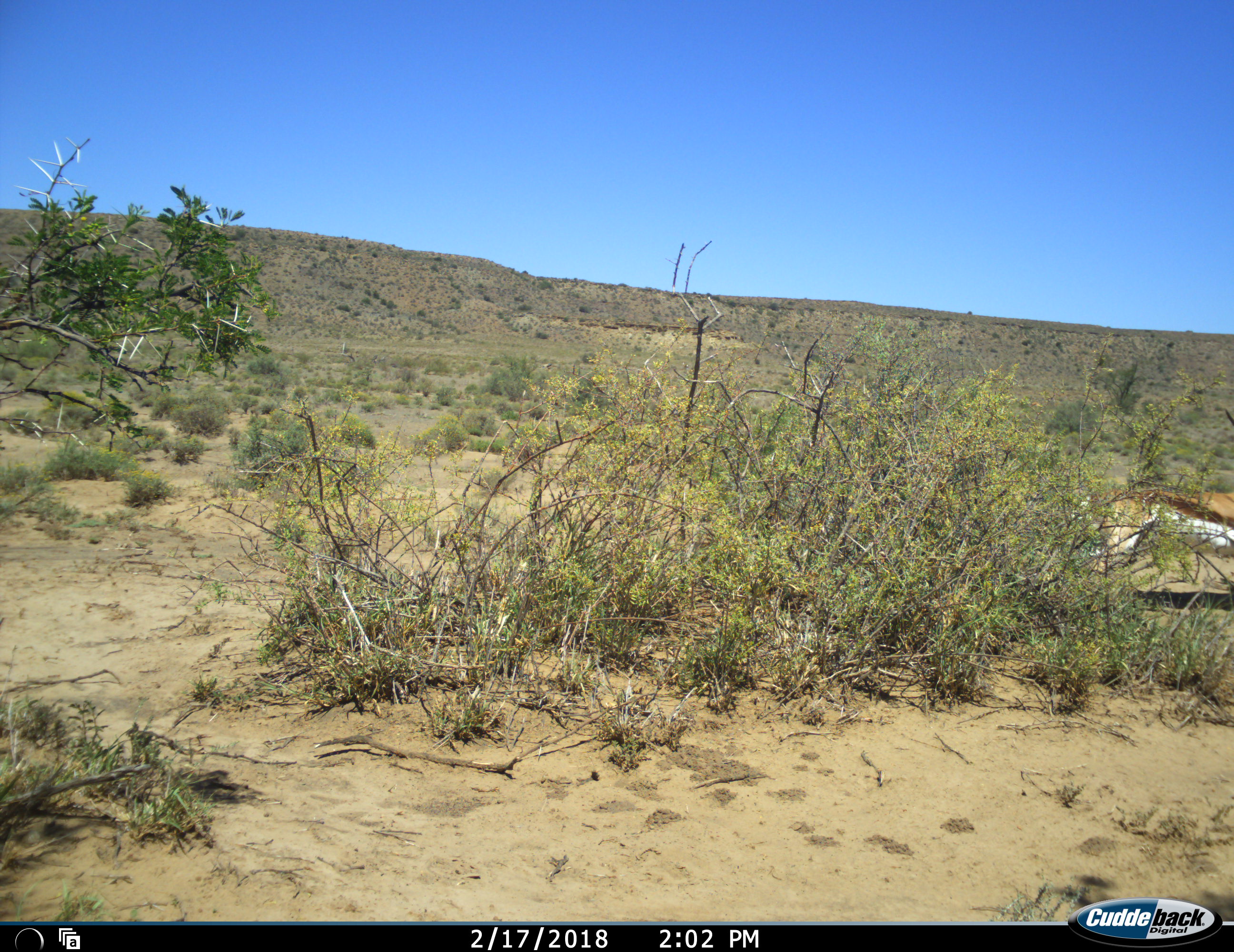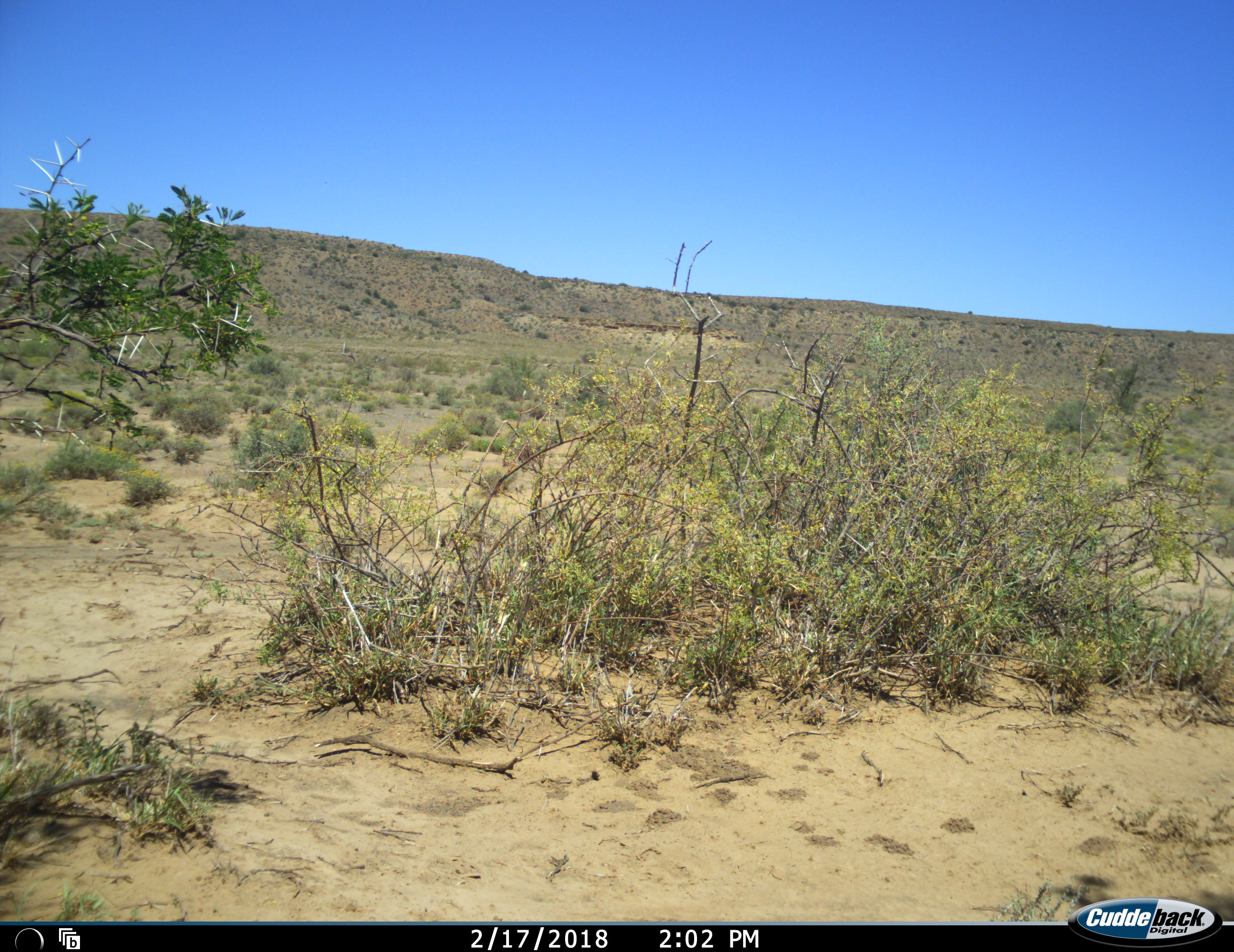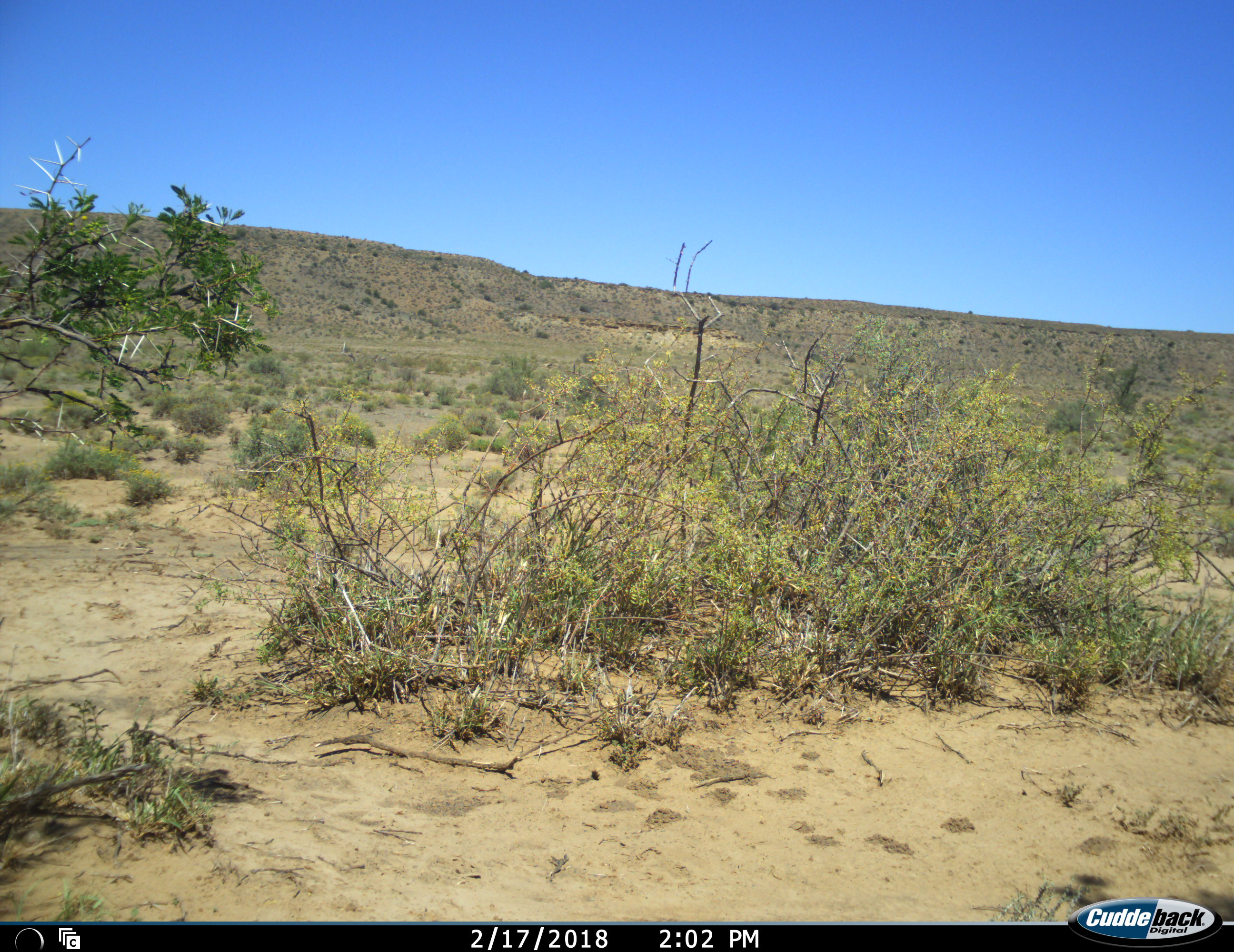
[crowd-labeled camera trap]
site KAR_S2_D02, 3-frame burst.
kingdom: Animalia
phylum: Chordata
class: Mammalia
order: Artiodactyla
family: Bovidae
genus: Antidorcas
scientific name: Antidorcas marsupialis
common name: springbok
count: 1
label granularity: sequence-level